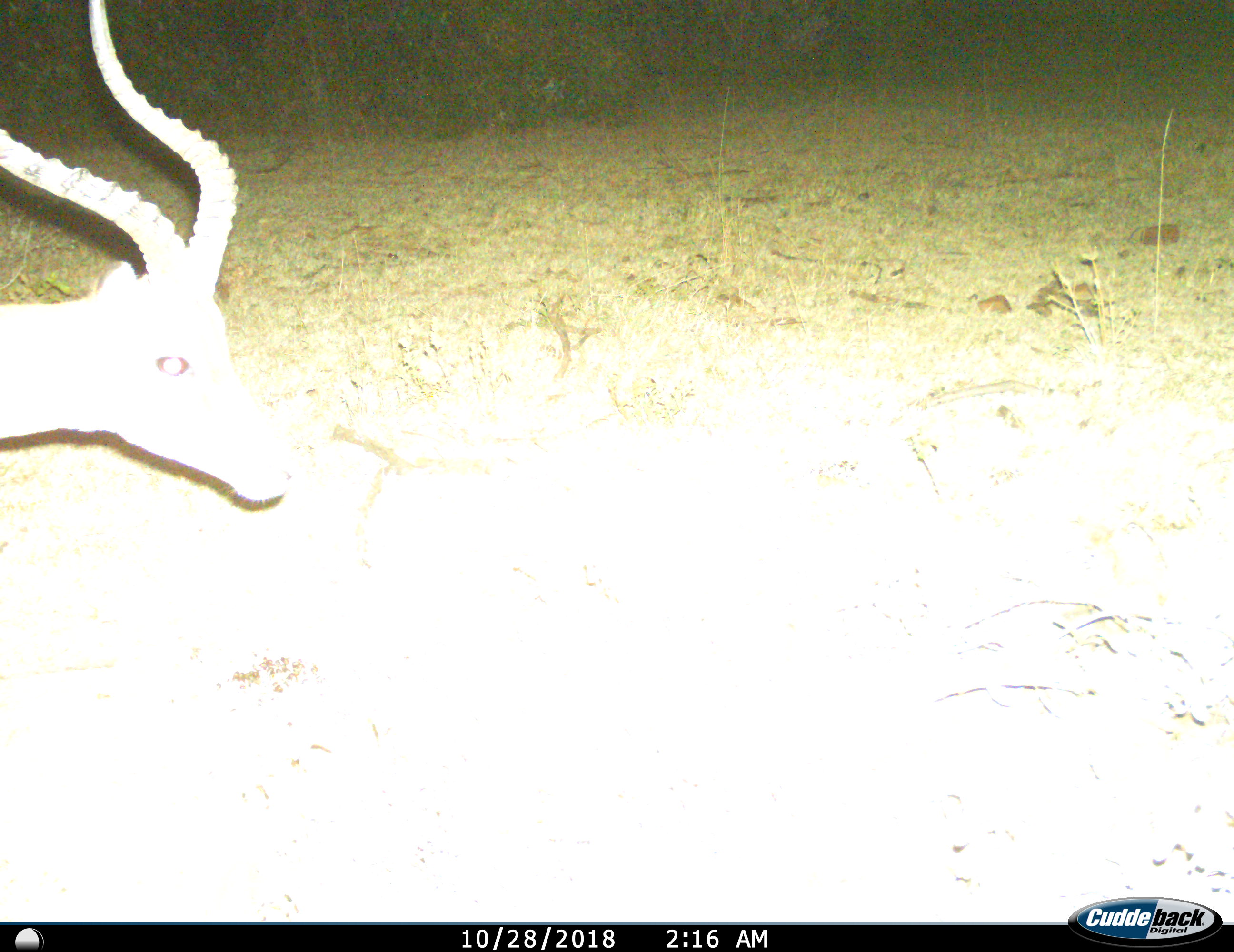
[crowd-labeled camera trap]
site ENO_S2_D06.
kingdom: Animalia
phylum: Chordata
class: Mammalia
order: Artiodactyla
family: Bovidae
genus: Aepyceros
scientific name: Aepyceros melampus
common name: impala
Impala (Aepyceros melampus), count 1. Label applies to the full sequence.